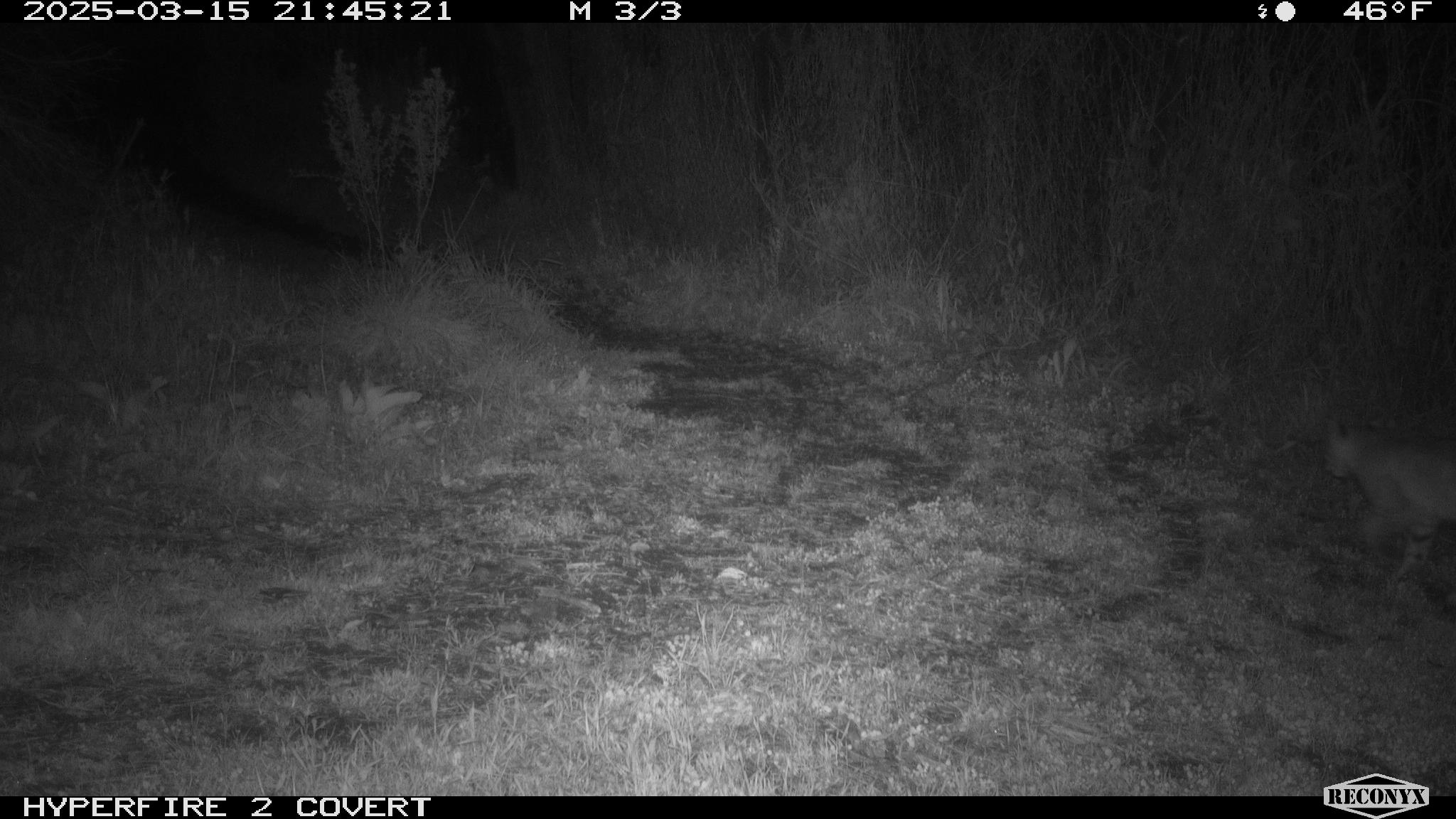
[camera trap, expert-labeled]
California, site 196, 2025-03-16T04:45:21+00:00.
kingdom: Animalia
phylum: Chordata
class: Mammalia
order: Carnivora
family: Felidae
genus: Lynx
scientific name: Lynx rufus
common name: bobcat